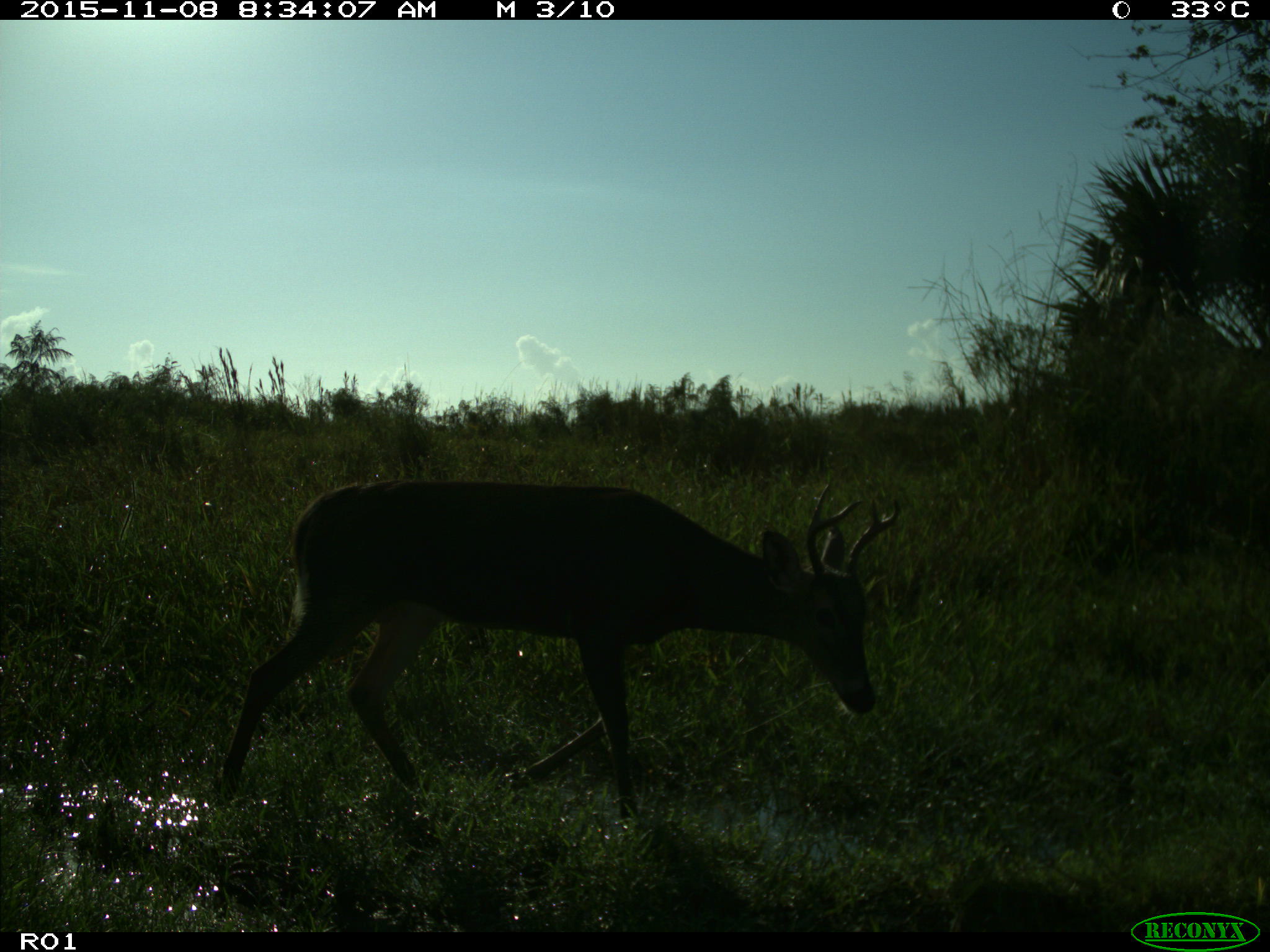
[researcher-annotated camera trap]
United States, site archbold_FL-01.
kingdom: Animalia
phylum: Chordata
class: Mammalia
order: Artiodactyla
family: Cervidae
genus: Odocoileus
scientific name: Odocoileus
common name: deer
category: unidentified deer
Unidentified deer (deer) (Odocoileus).